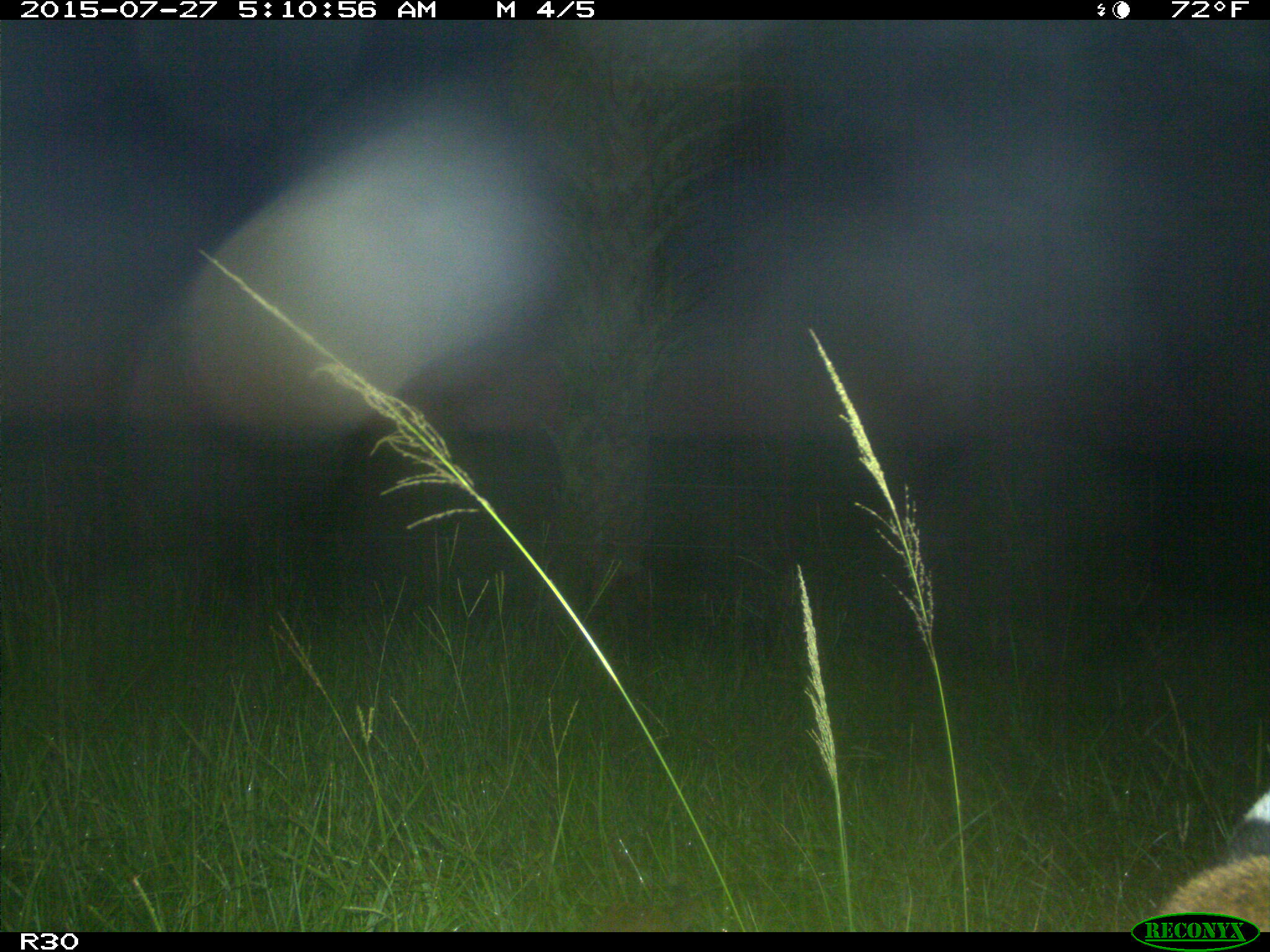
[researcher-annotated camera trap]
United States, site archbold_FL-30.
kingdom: Animalia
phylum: Chordata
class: Mammalia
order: Carnivora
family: Felidae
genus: Lynx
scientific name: Lynx rufus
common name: bobcat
Lynx rufus (bobcat).